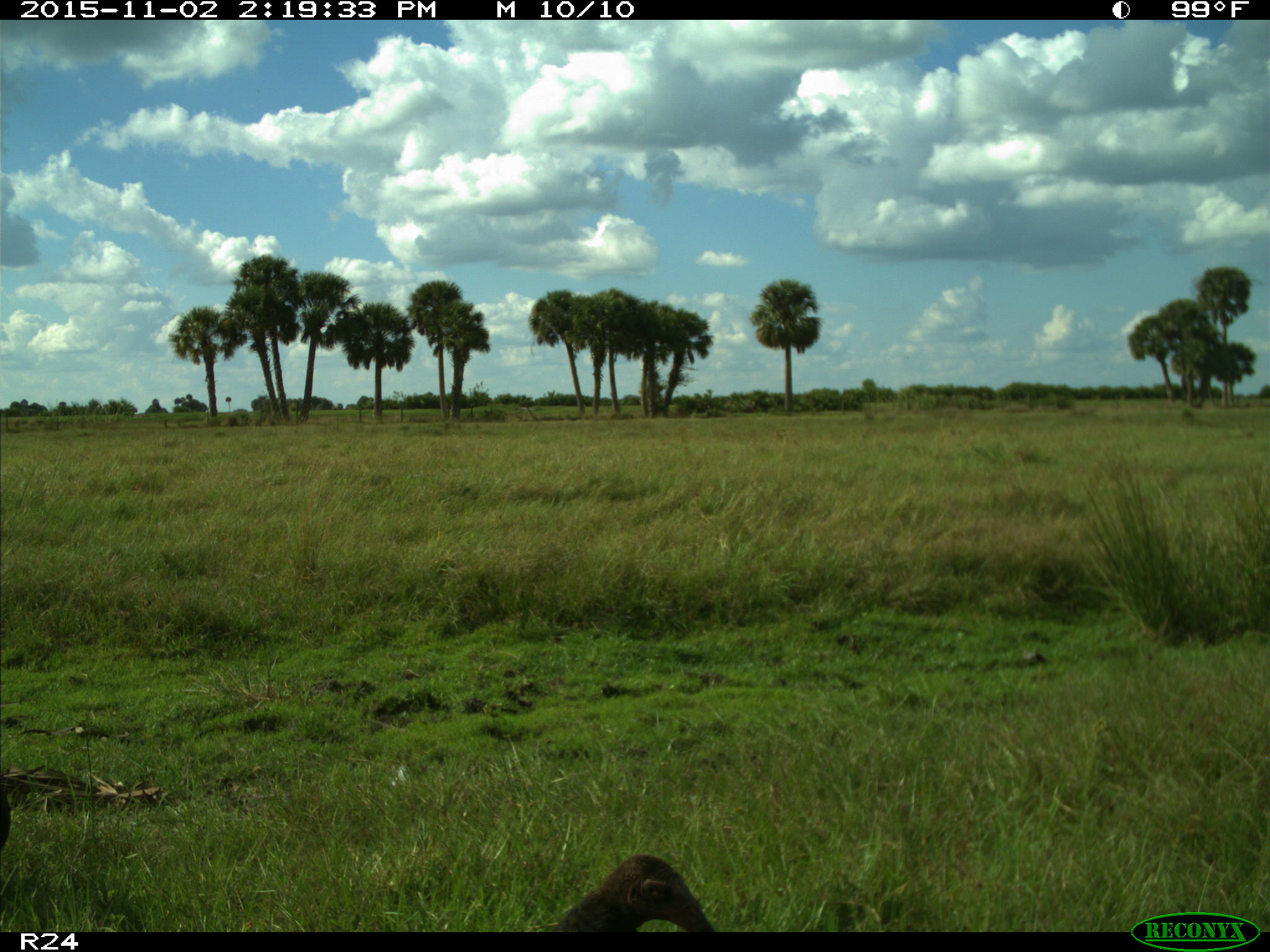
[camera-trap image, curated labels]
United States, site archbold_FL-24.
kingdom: Animalia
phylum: Chordata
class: Aves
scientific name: Aves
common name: birds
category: unidentified bird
Unidentified bird (birds) (Aves).